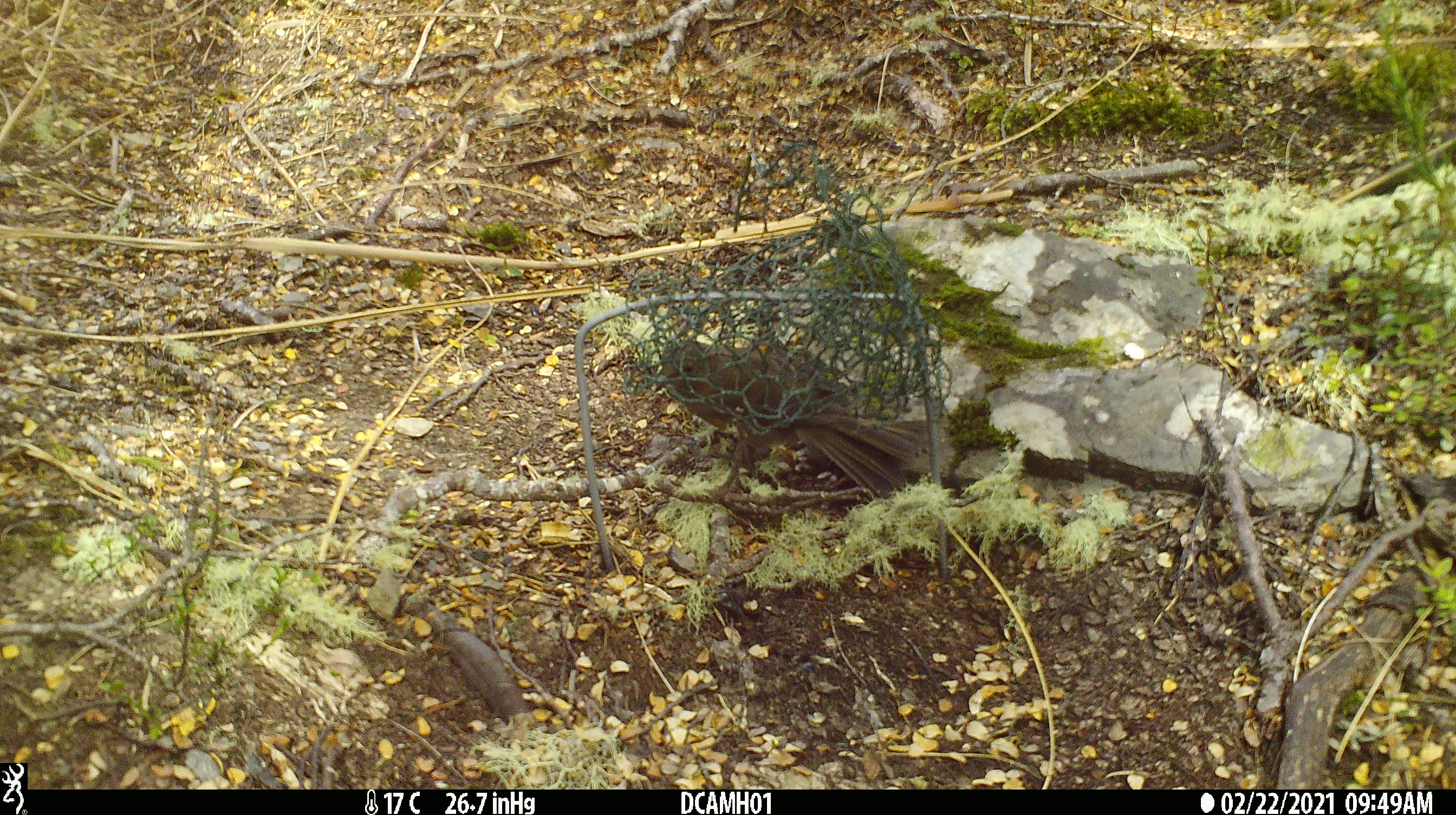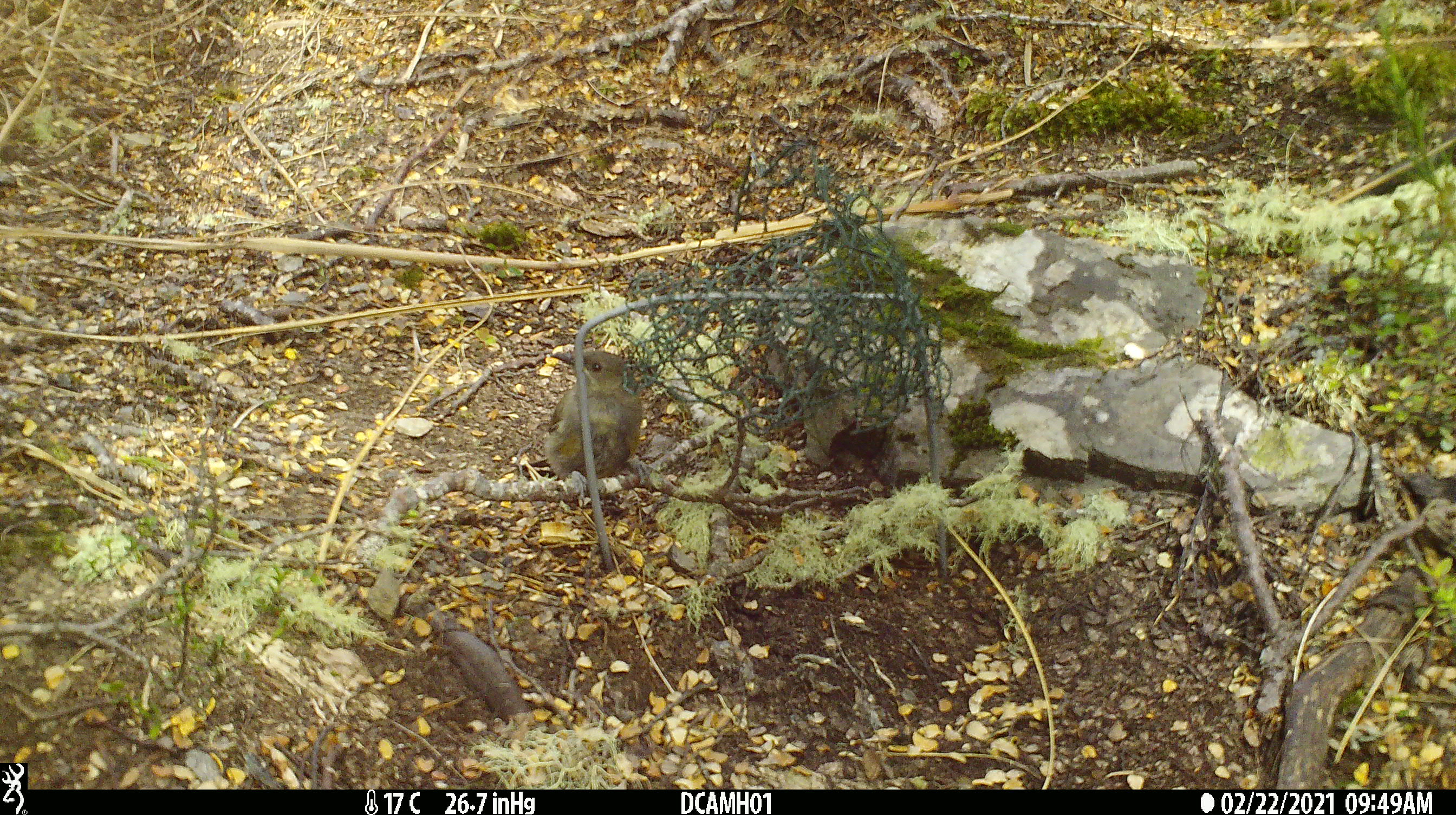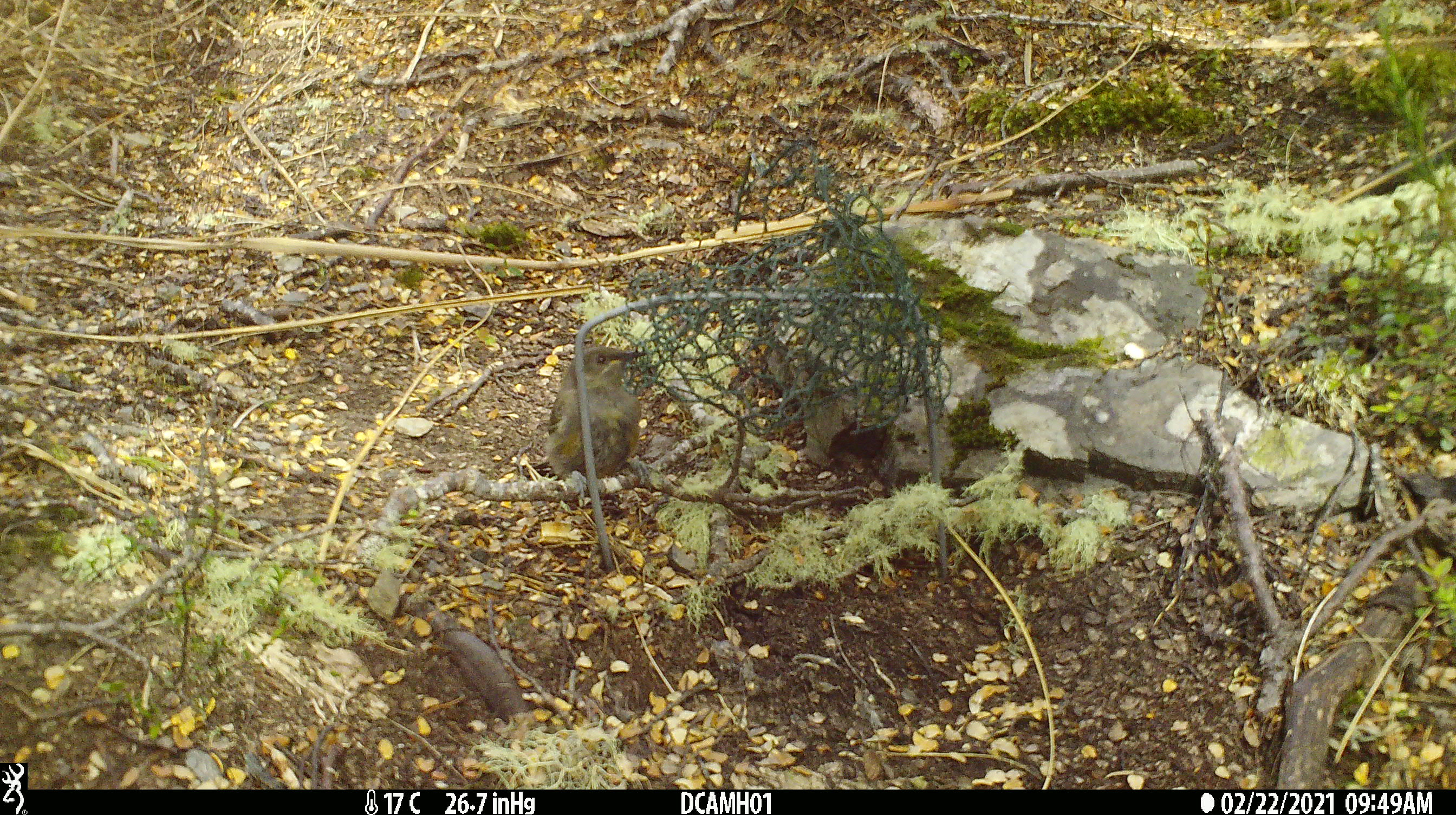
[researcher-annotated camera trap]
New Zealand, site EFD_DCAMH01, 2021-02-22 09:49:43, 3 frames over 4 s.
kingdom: Animalia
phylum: Chordata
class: Aves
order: Passeriformes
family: Meliphagidae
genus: Anthornis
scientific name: Anthornis melanura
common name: new zealand bellbird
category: bellbird